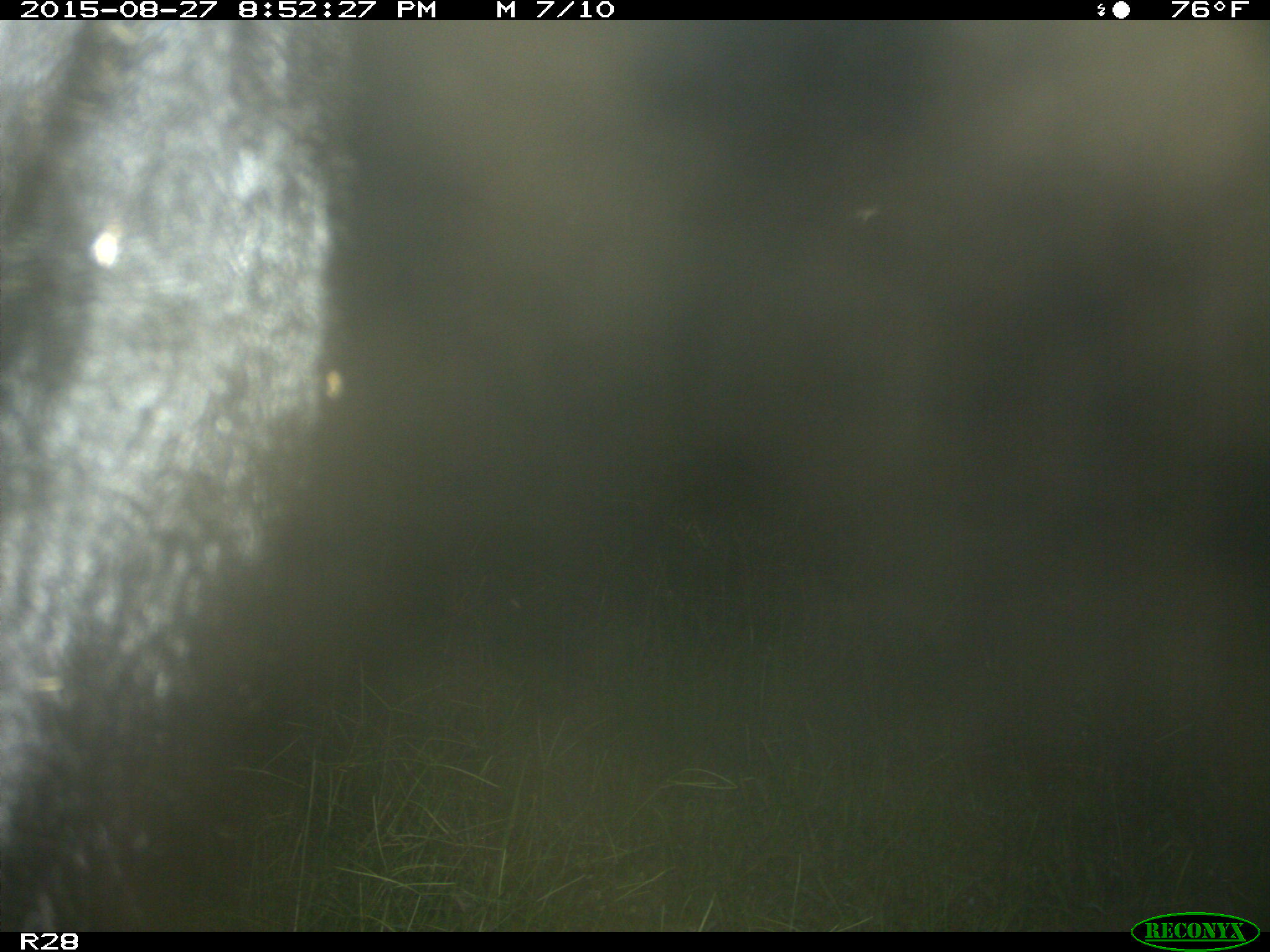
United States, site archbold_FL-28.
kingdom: Animalia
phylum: Chordata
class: Mammalia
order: Artiodactyla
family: Bovidae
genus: Bos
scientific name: Bos taurus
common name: domestic cow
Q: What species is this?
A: Bos taurus (domestic cow).